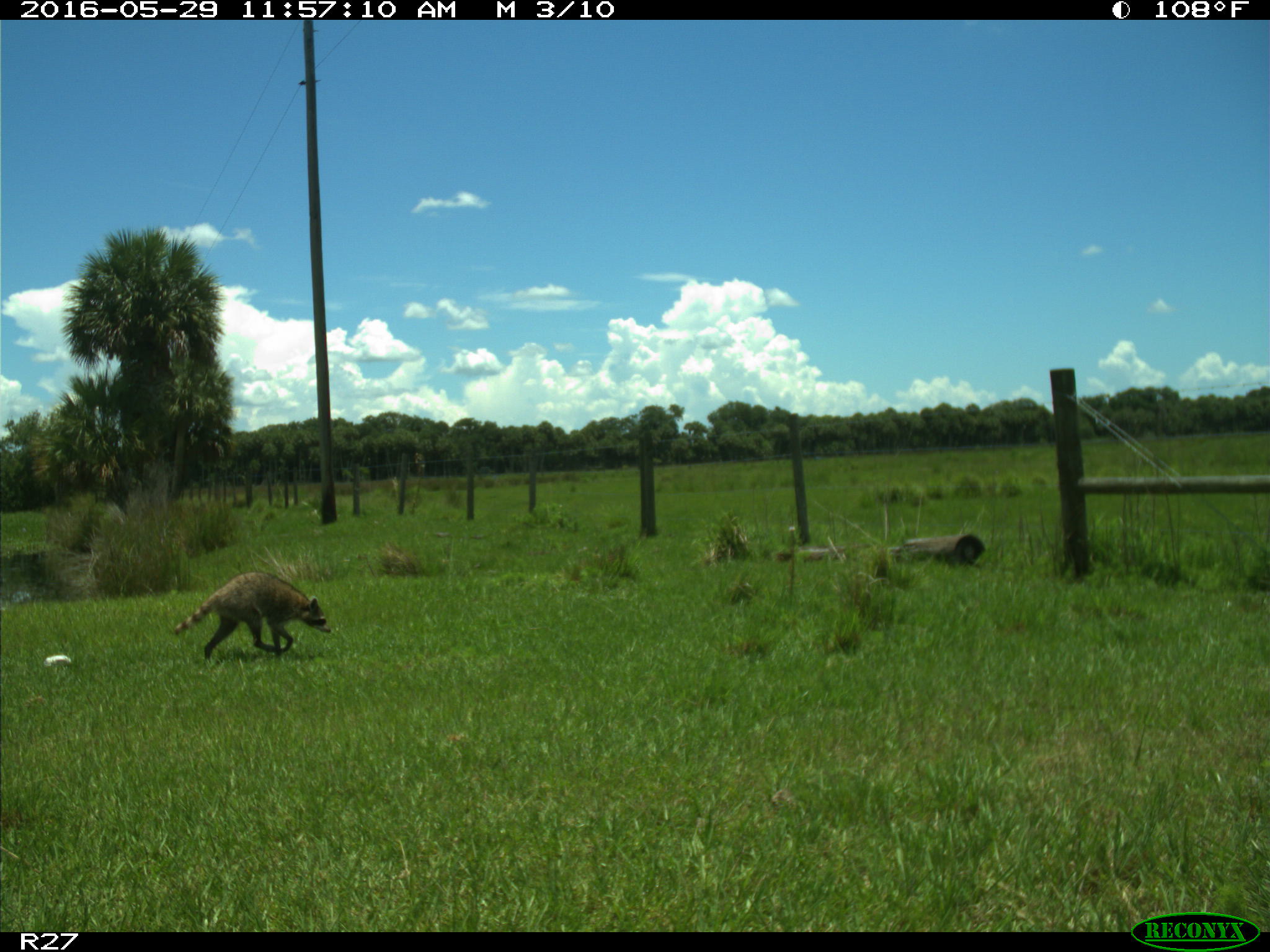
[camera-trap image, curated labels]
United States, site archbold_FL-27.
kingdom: Animalia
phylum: Chordata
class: Mammalia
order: Carnivora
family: Procyonidae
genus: Procyon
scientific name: Procyon lotor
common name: common raccoon